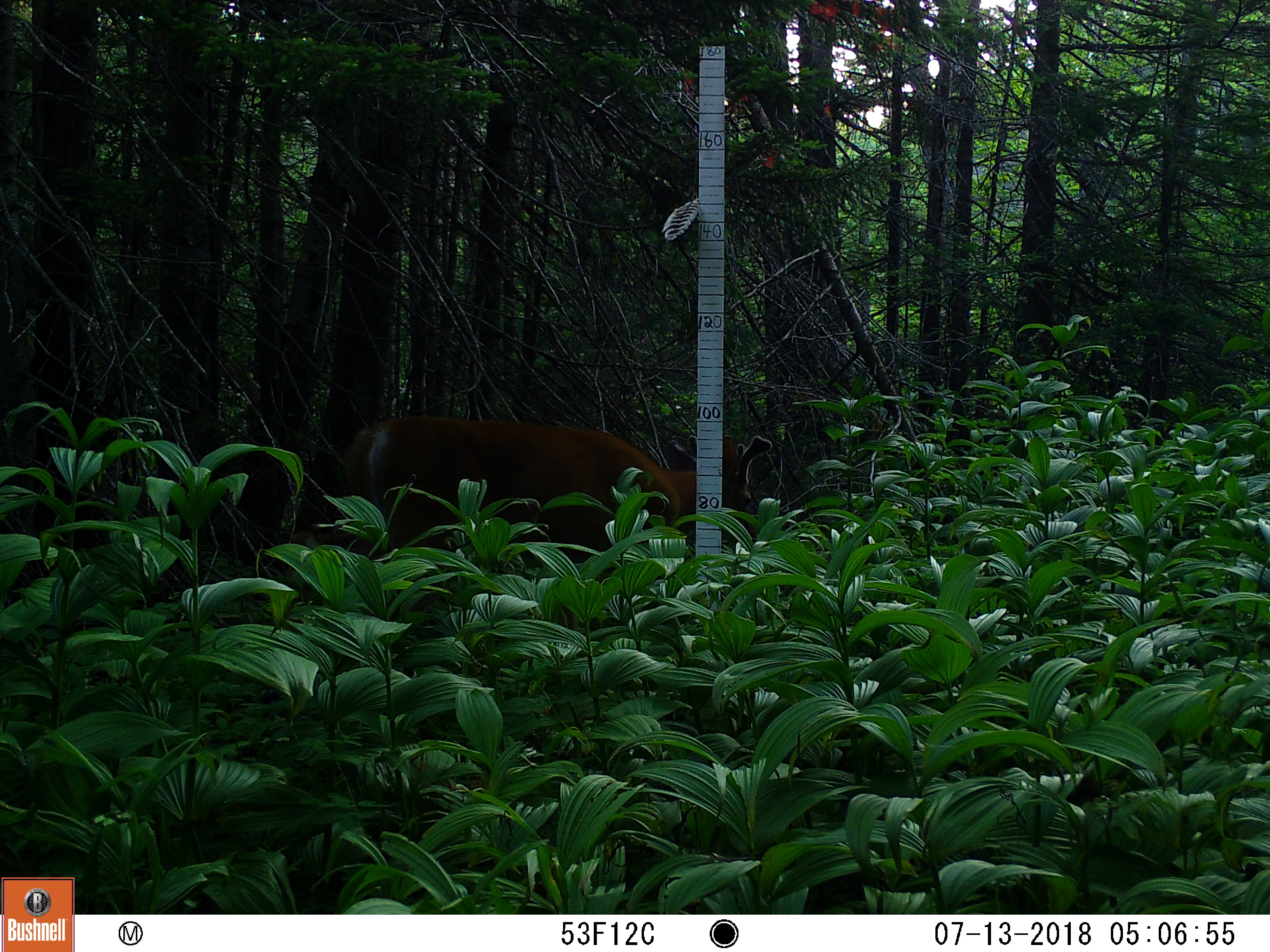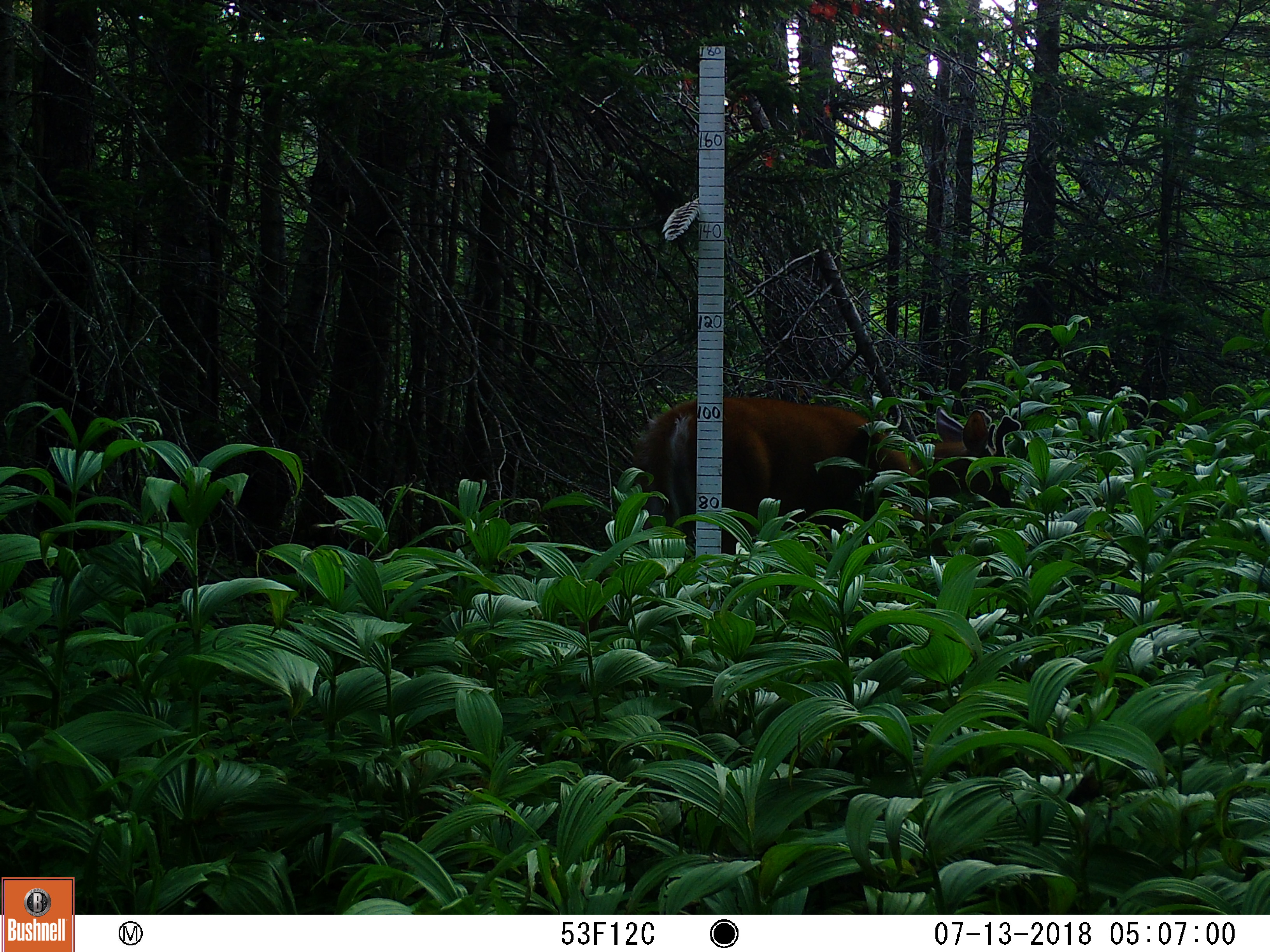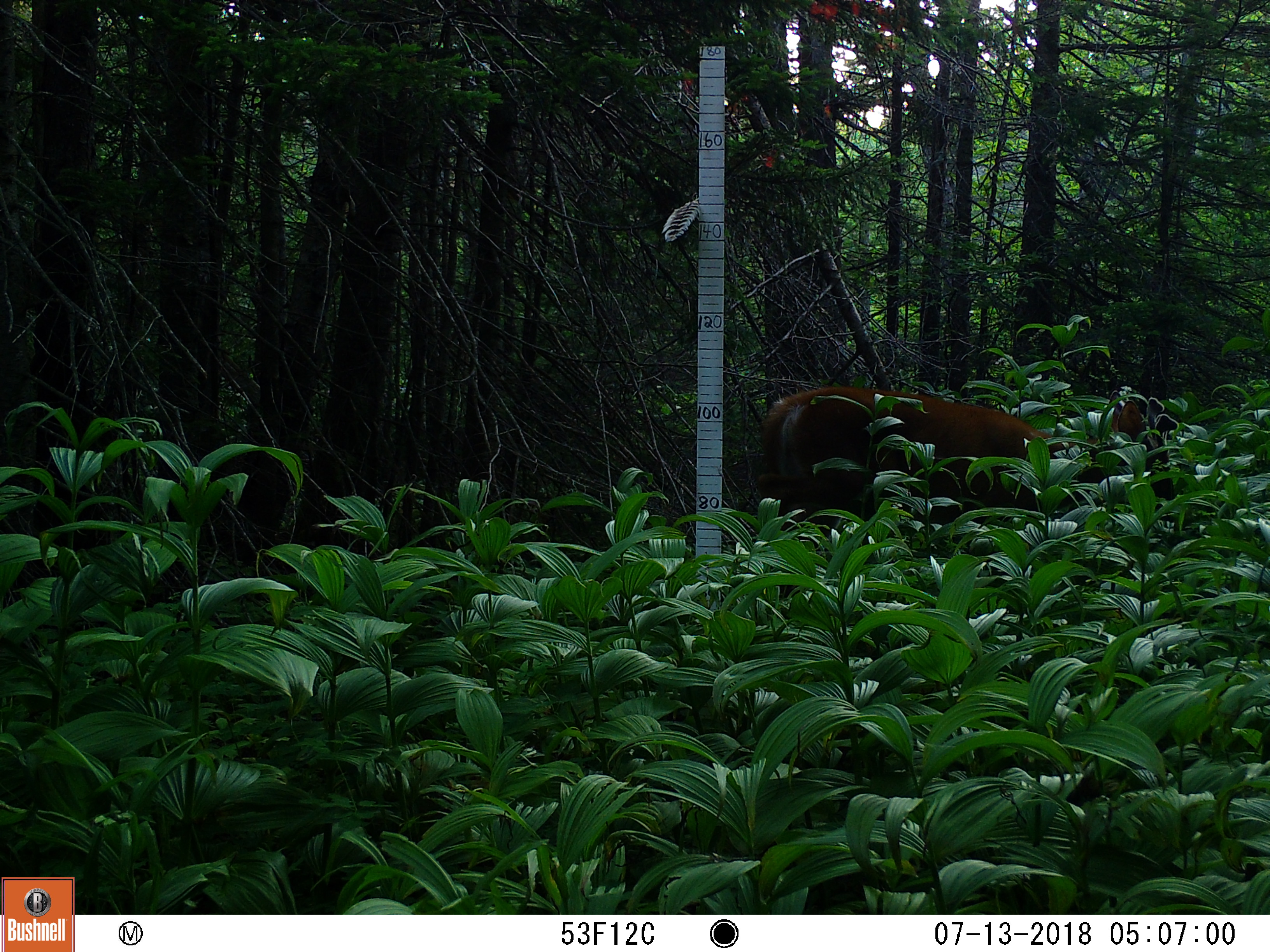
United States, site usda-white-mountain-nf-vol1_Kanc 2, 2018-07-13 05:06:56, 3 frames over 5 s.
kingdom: Animalia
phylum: Chordata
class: Mammalia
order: Artiodactyla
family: Cervidae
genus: Odocoileus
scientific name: Odocoileus virginianus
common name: white-tailed deer